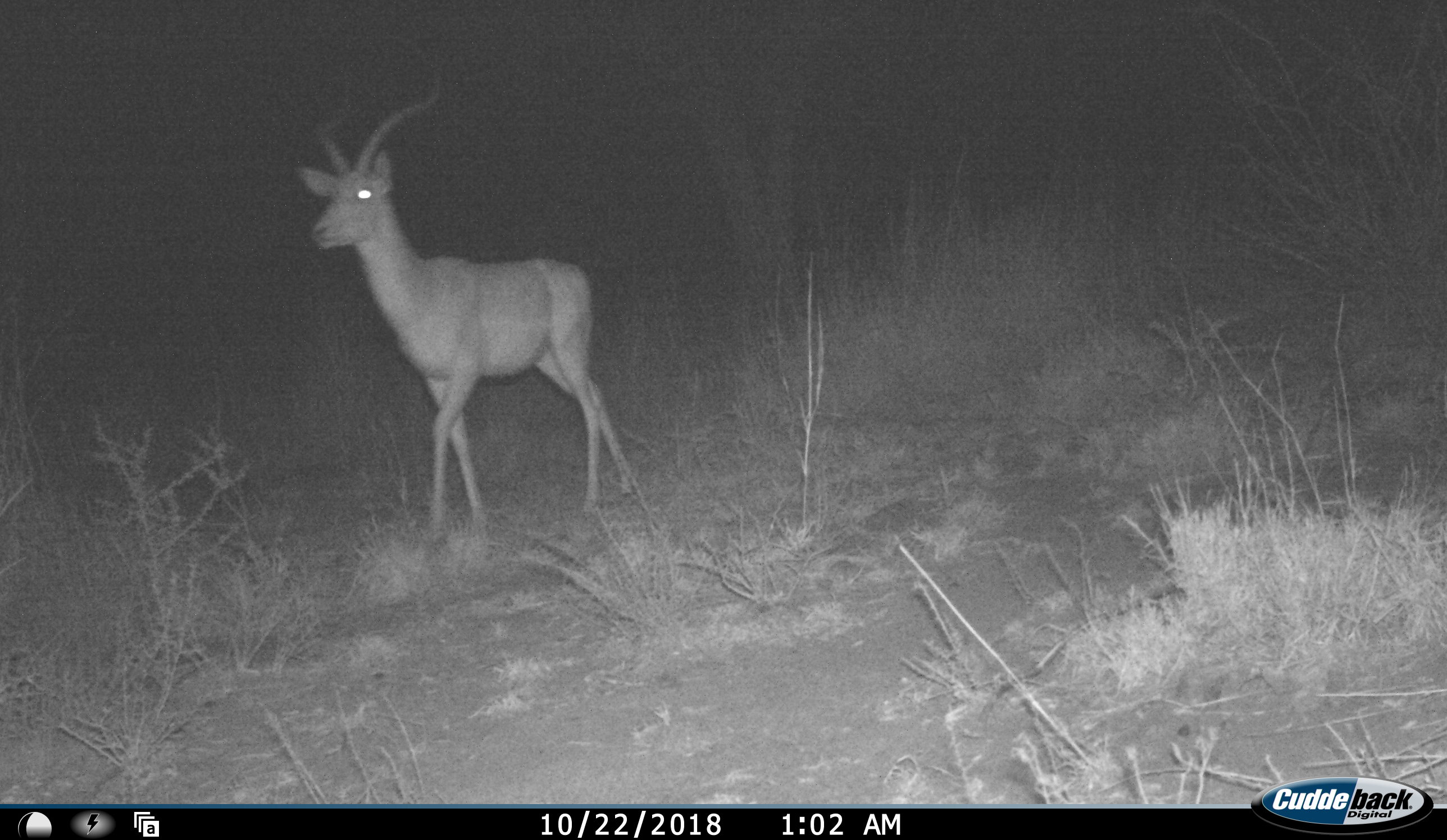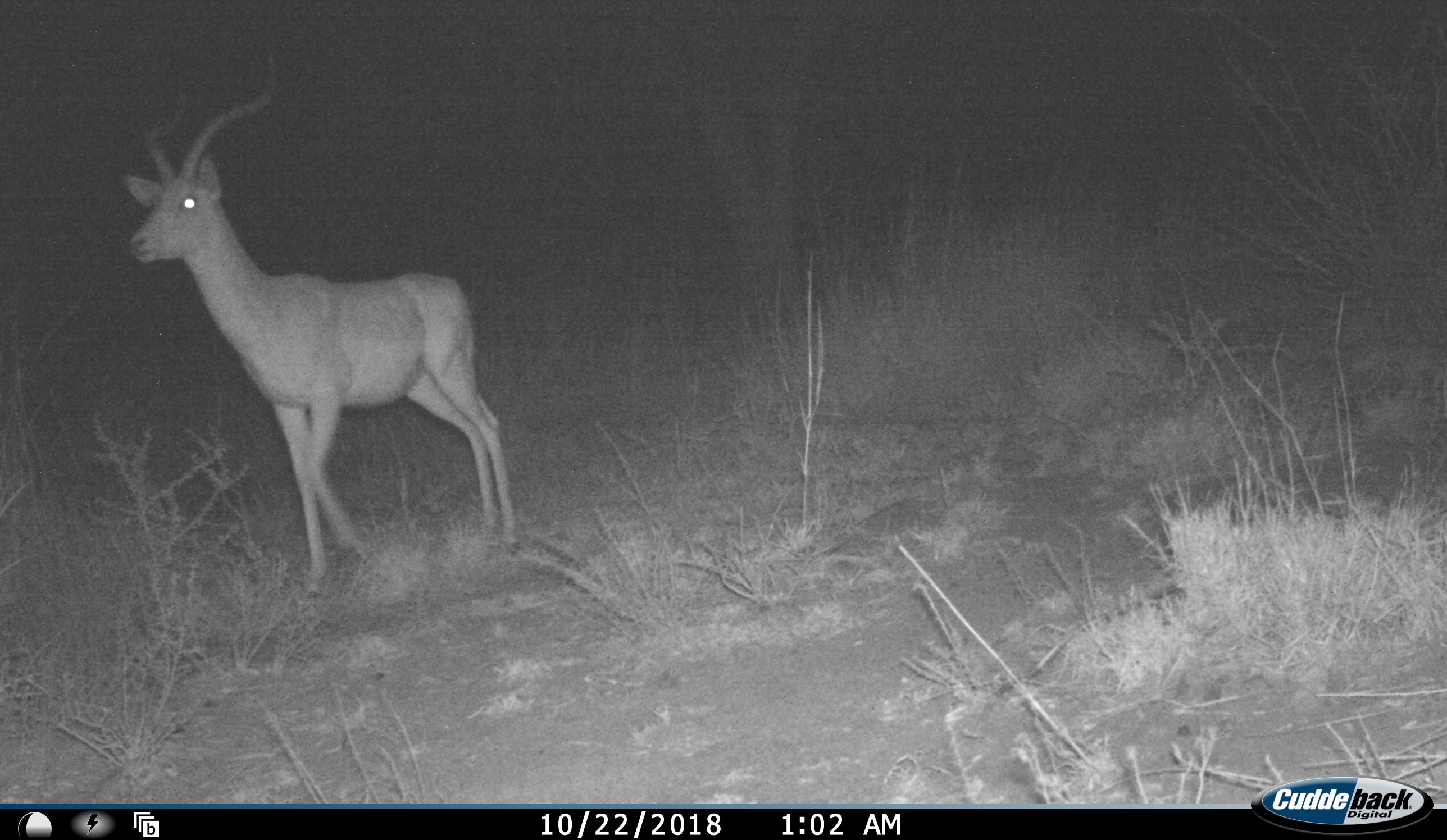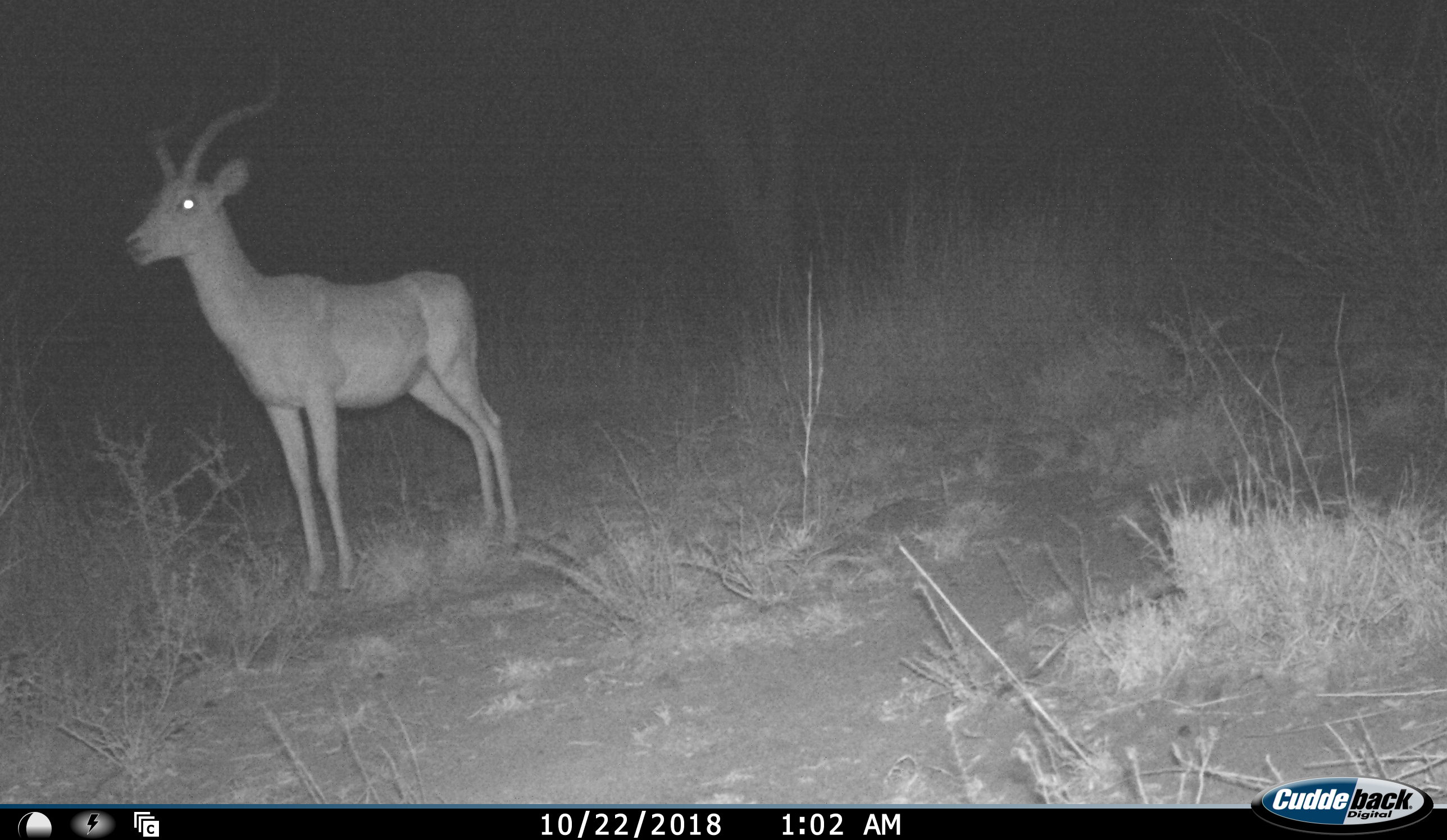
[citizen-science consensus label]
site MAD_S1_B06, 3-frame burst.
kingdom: Animalia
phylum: Chordata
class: Mammalia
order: Artiodactyla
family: Bovidae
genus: Aepyceros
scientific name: Aepyceros melampus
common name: impala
Impala (Aepyceros melampus), count 1. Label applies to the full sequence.